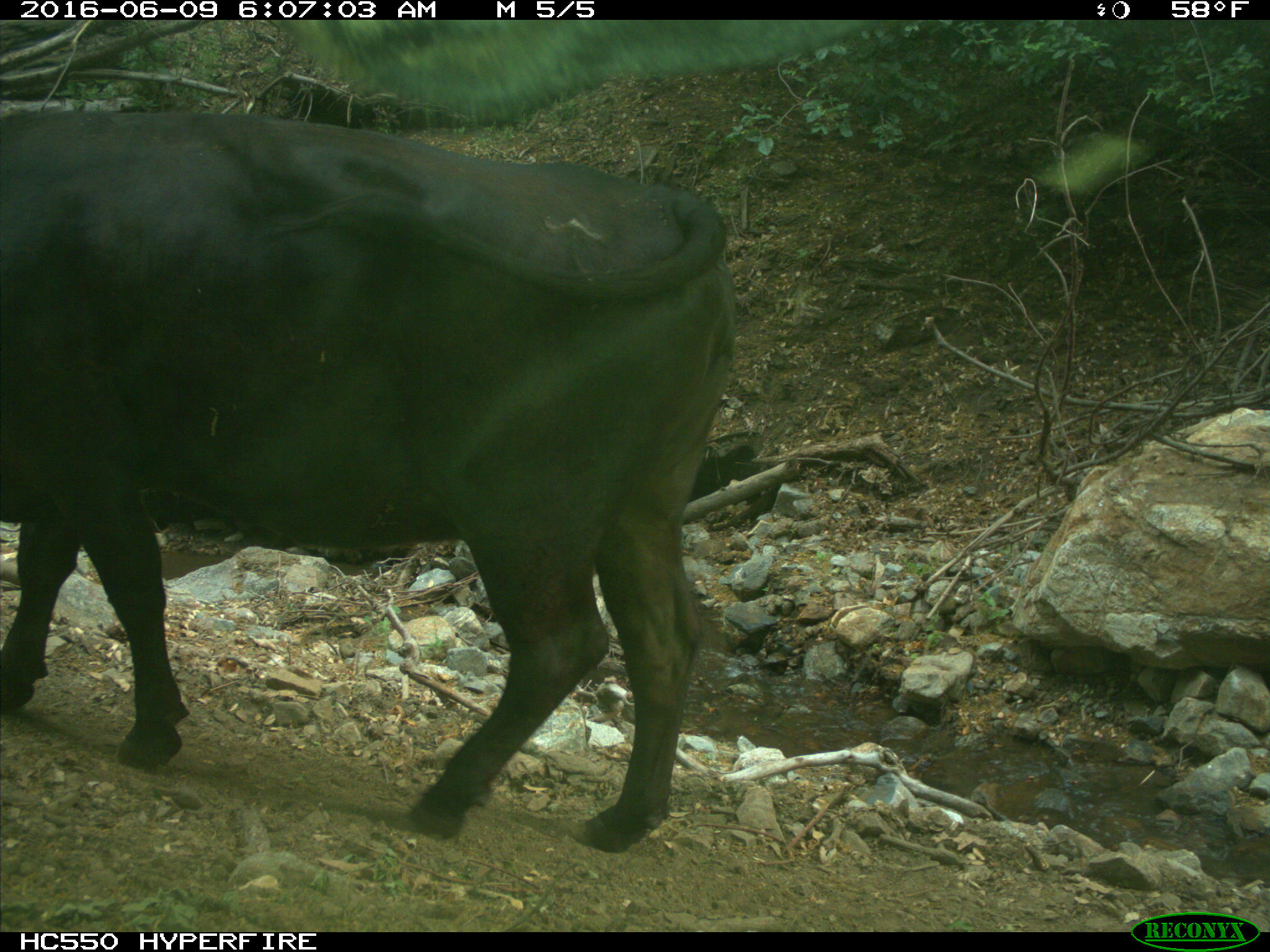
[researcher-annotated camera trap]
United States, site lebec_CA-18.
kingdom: Animalia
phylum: Chordata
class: Mammalia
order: Artiodactyla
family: Bovidae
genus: Bos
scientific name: Bos taurus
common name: domestic cow